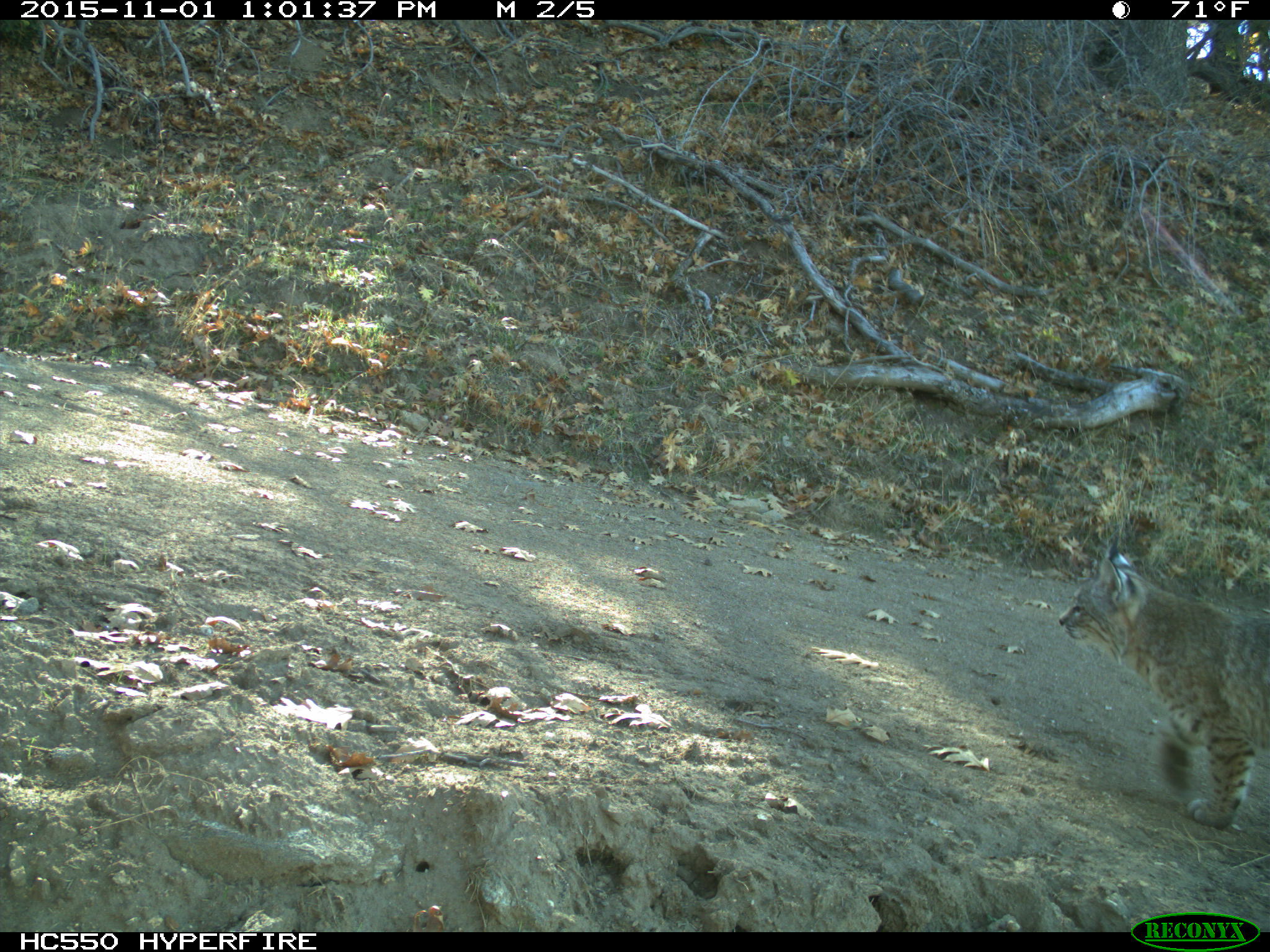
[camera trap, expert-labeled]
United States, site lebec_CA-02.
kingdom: Animalia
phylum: Chordata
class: Mammalia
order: Carnivora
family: Felidae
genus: Lynx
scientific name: Lynx rufus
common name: bobcat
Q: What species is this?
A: Lynx rufus (bobcat).